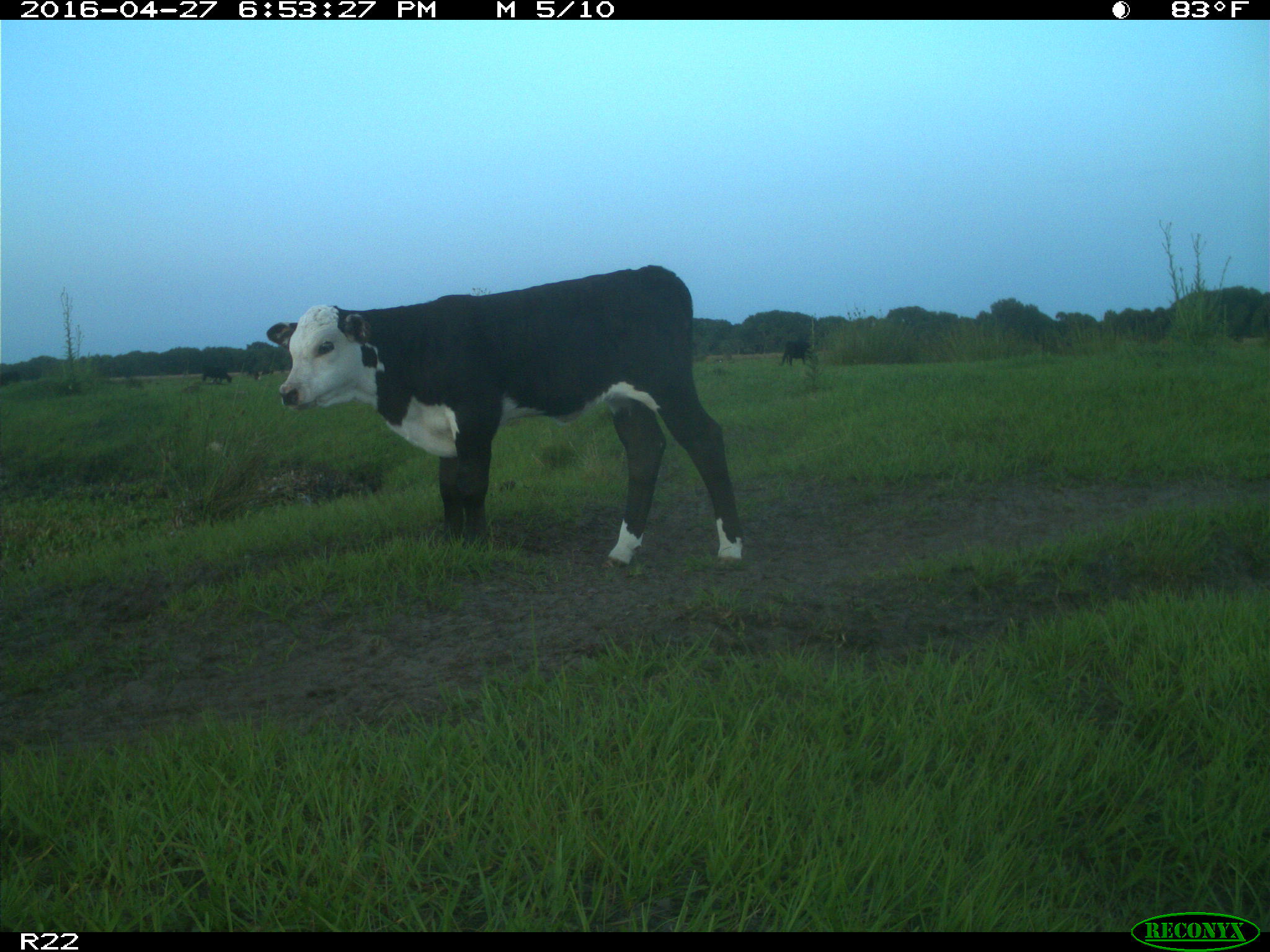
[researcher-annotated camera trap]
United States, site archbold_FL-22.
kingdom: Animalia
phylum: Chordata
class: Mammalia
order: Artiodactyla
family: Bovidae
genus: Bos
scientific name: Bos taurus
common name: domestic cow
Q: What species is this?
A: Bos taurus (domestic cow).